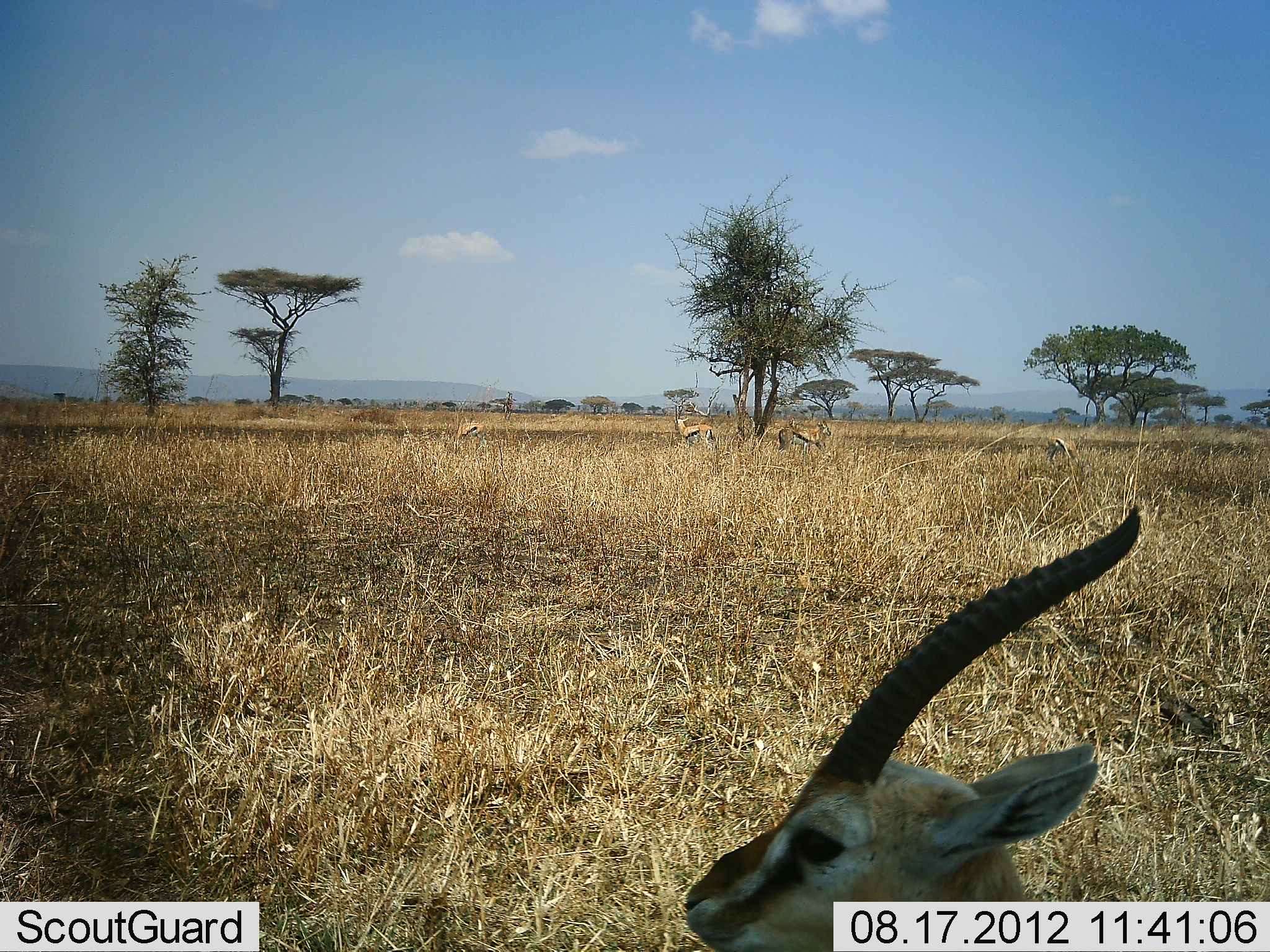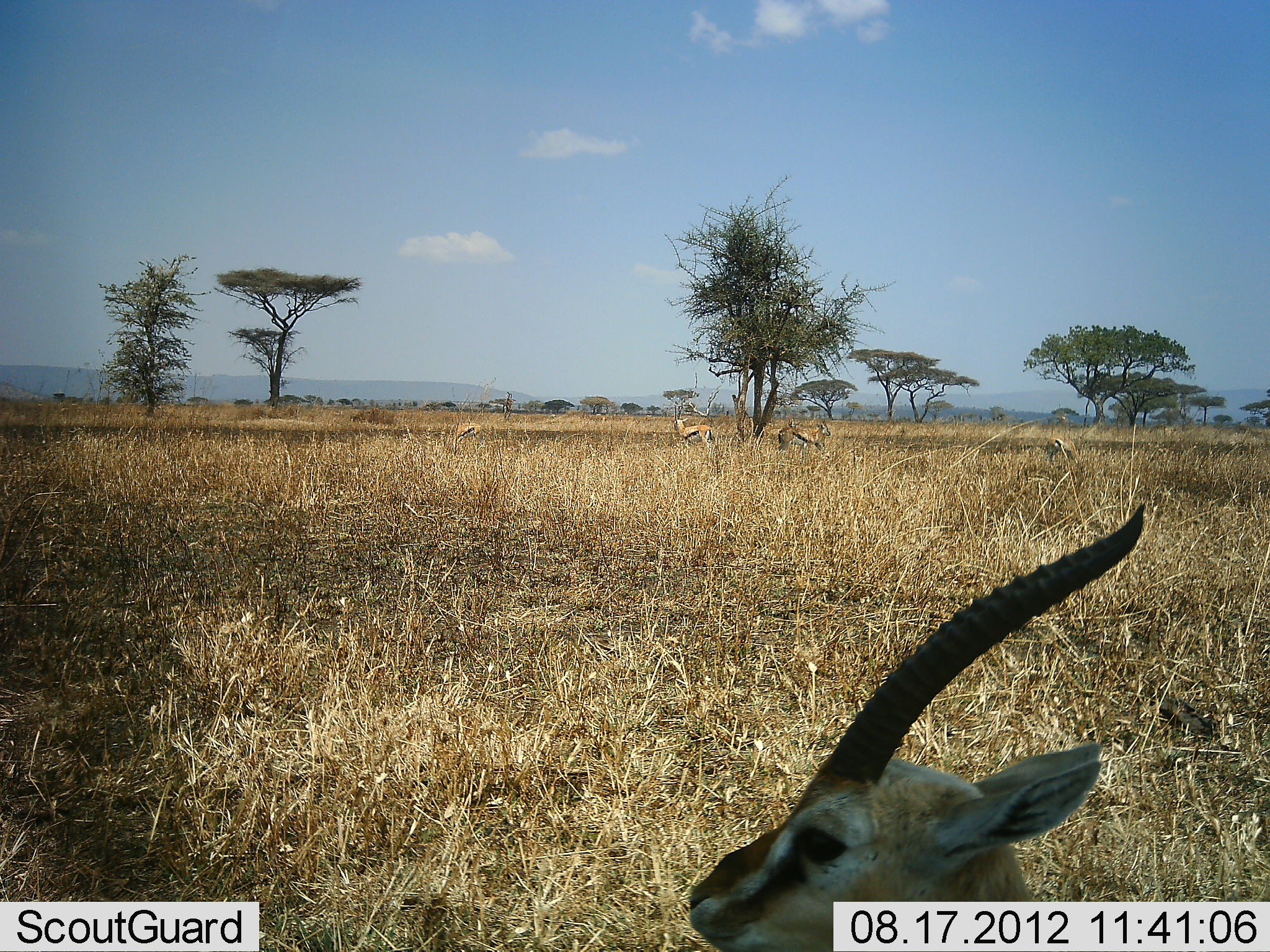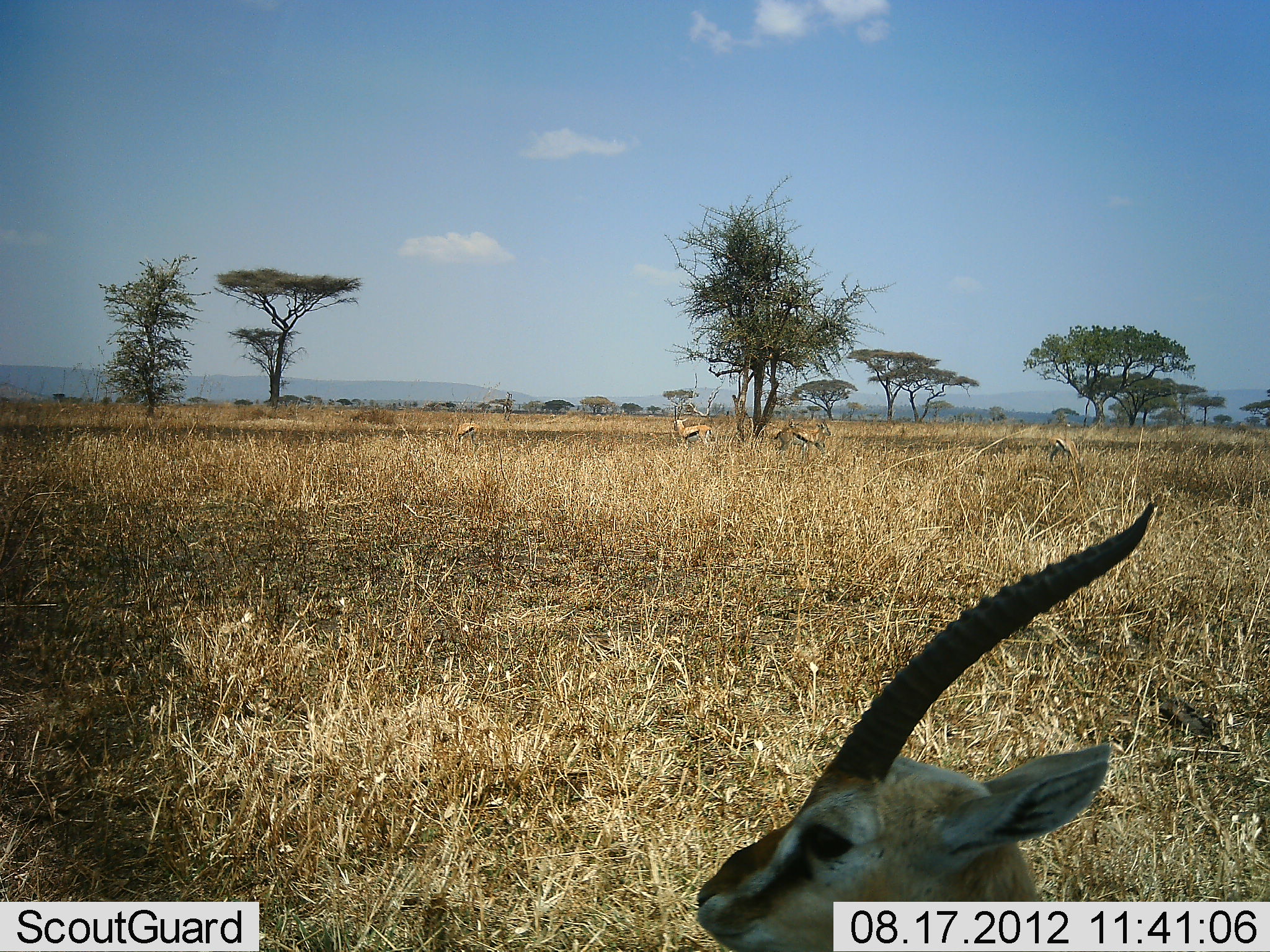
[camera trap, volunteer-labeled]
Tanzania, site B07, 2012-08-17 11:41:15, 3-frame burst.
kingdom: Animalia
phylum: Chordata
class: Mammalia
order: Artiodactyla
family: Bovidae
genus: Eudorcas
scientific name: Eudorcas thomsonii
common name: thomson's gazelle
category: gazellethomsons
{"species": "gazellethomsons (thomson's gazelle) (Eudorcas thomsonii)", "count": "5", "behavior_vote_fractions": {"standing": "90%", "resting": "40%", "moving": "10%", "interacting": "0%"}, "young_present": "0%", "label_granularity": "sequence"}